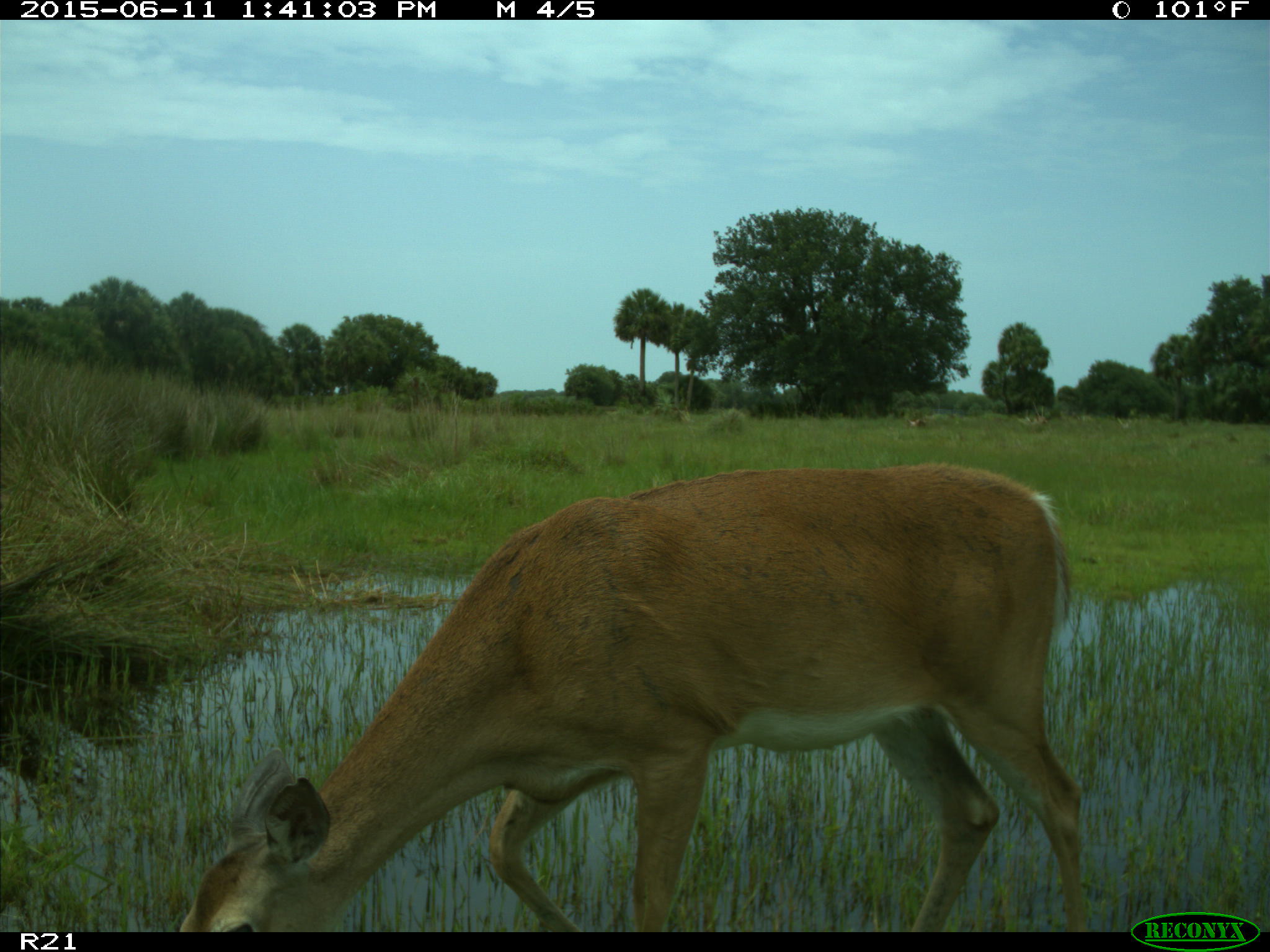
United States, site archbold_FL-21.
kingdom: Animalia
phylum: Chordata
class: Mammalia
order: Artiodactyla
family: Cervidae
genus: Odocoileus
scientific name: Odocoileus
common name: deer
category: unidentified deer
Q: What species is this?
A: Unidentified deer (deer) (Odocoileus).